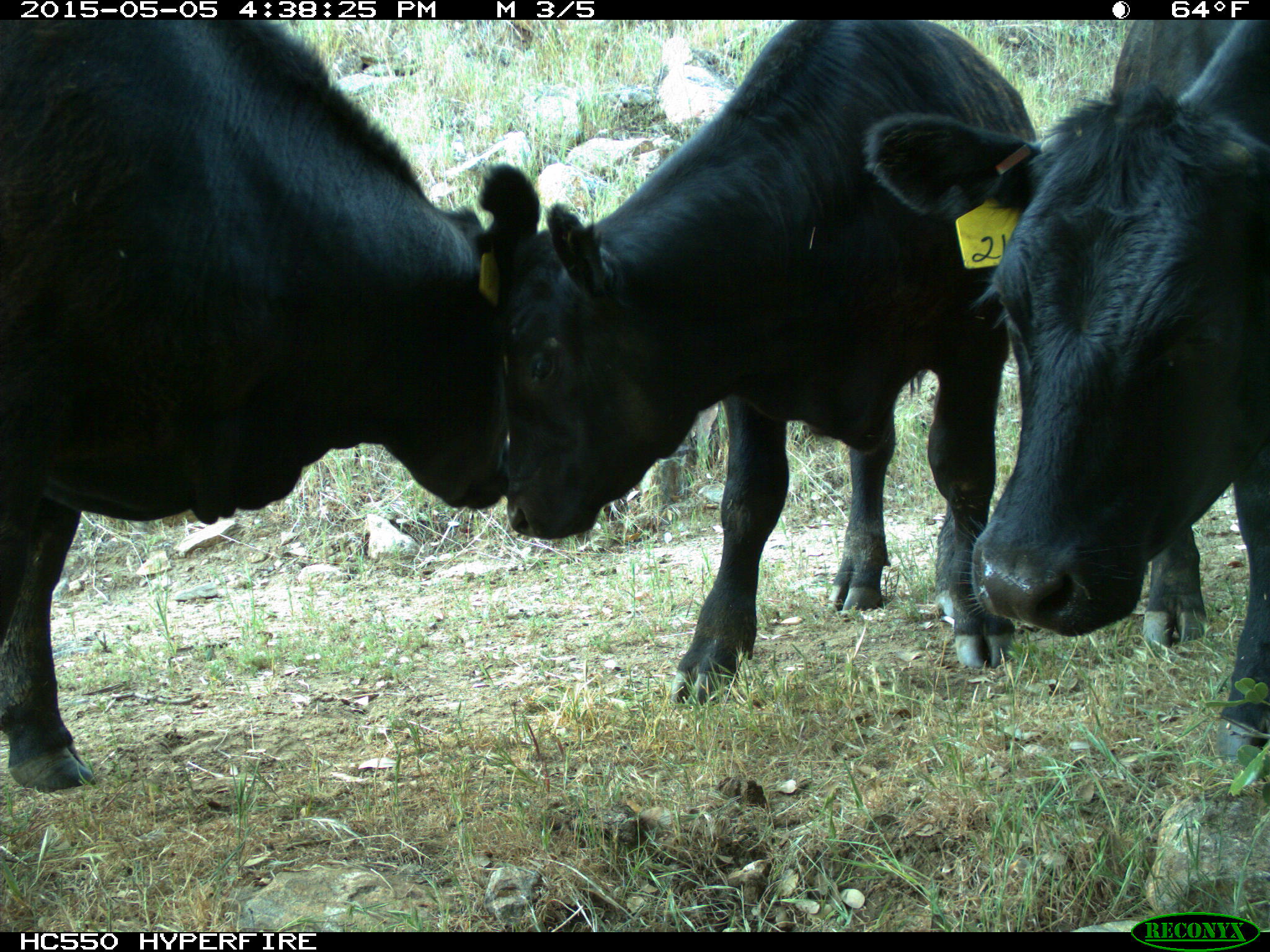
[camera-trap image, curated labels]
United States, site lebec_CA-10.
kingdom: Animalia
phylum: Chordata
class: Mammalia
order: Artiodactyla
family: Bovidae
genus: Bos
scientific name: Bos taurus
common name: domestic cow